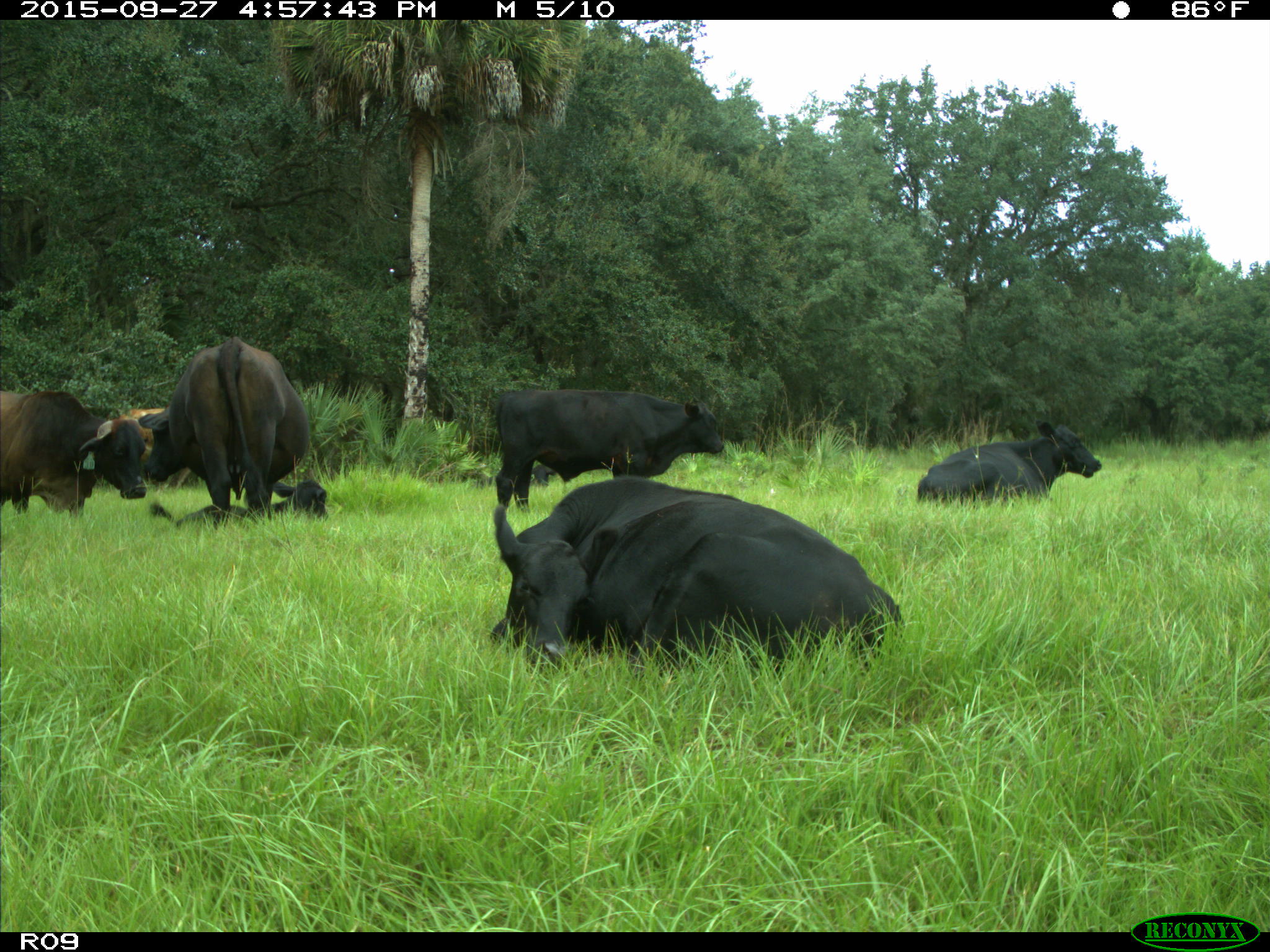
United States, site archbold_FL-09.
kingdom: Animalia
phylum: Chordata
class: Mammalia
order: Artiodactyla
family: Bovidae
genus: Bos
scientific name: Bos taurus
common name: domestic cow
Bos taurus (domestic cow).